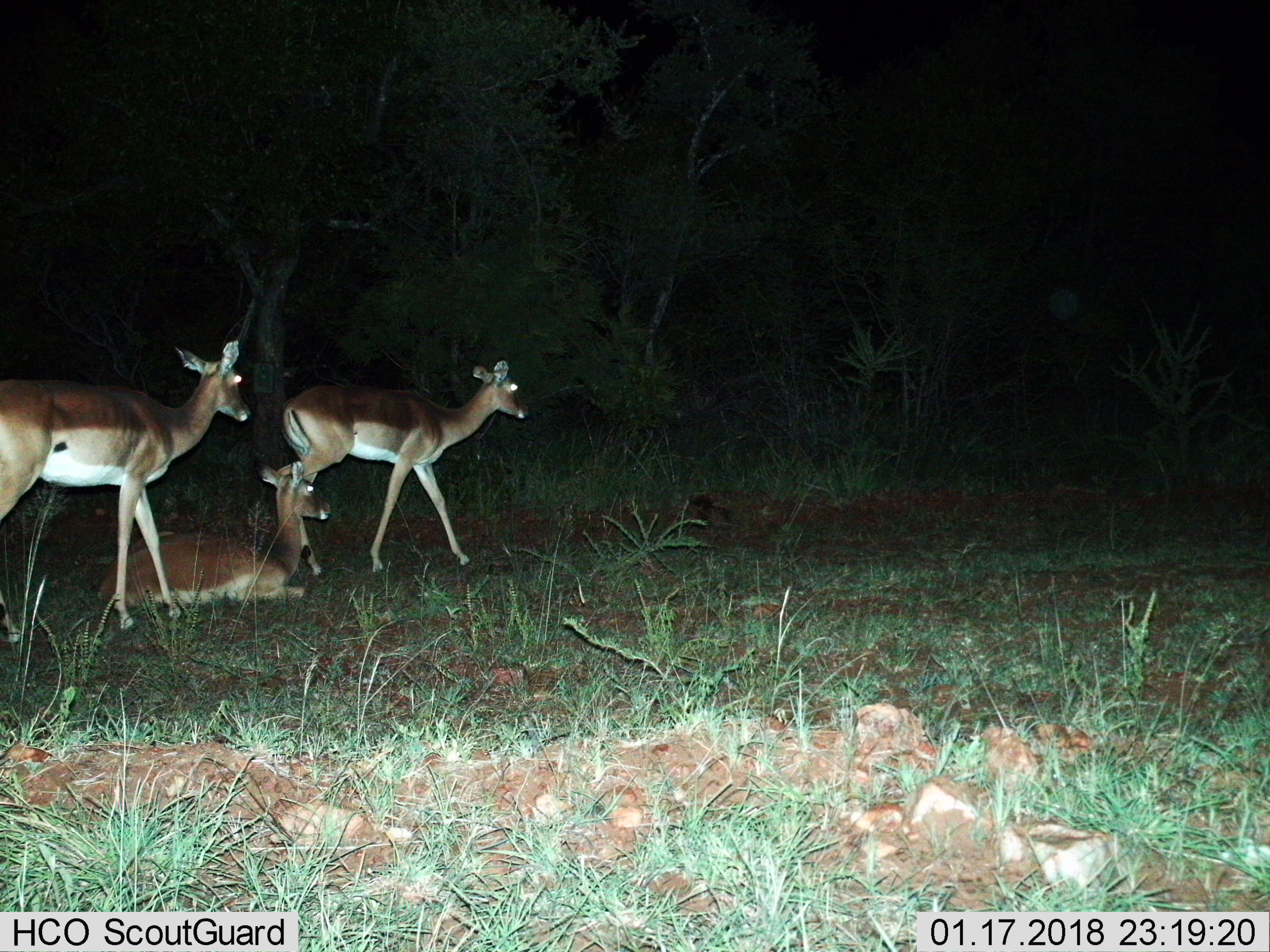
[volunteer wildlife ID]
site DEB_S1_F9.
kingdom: Animalia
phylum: Chordata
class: Mammalia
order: Artiodactyla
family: Bovidae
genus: Aepyceros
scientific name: Aepyceros melampus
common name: impala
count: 3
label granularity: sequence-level